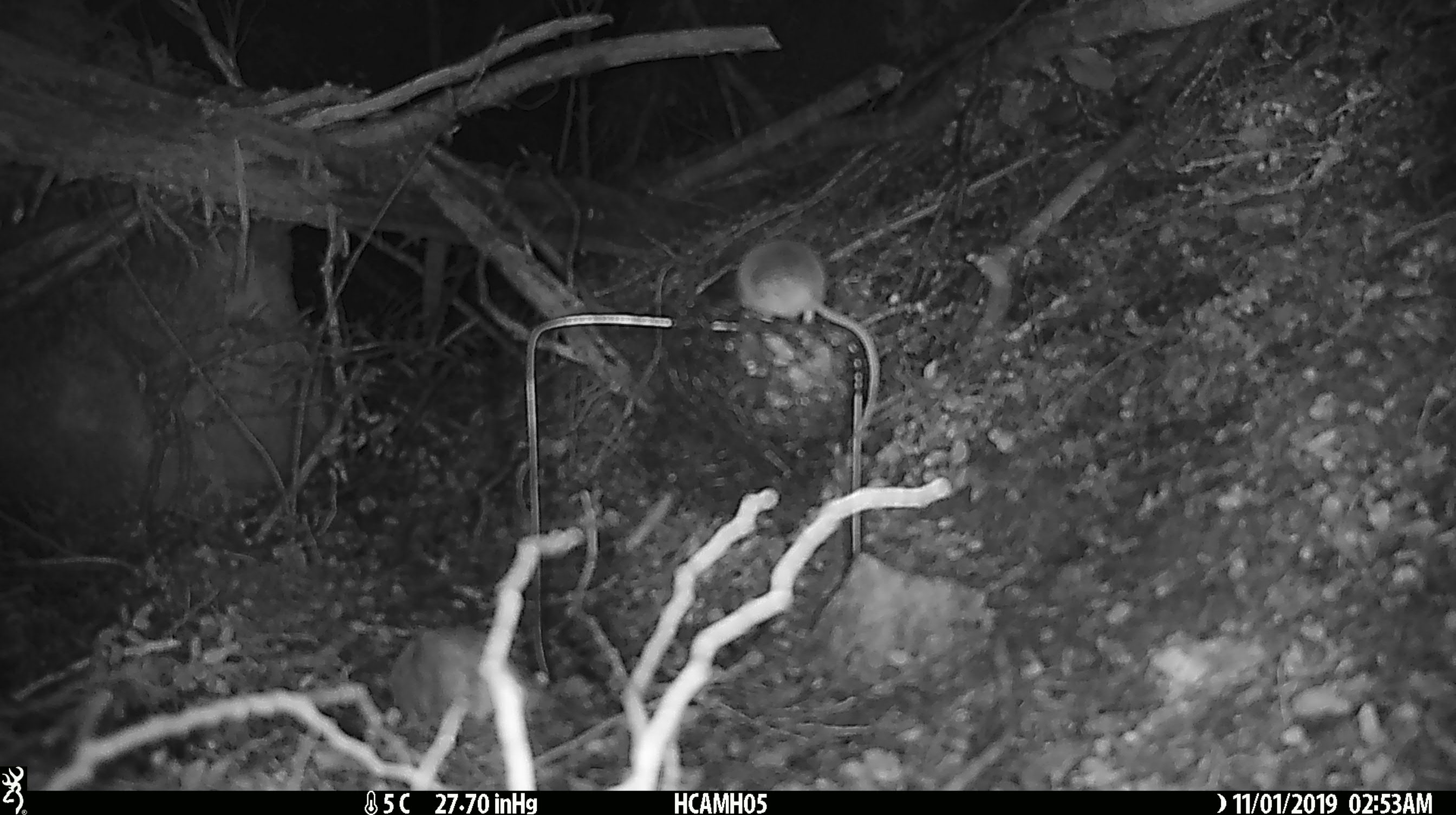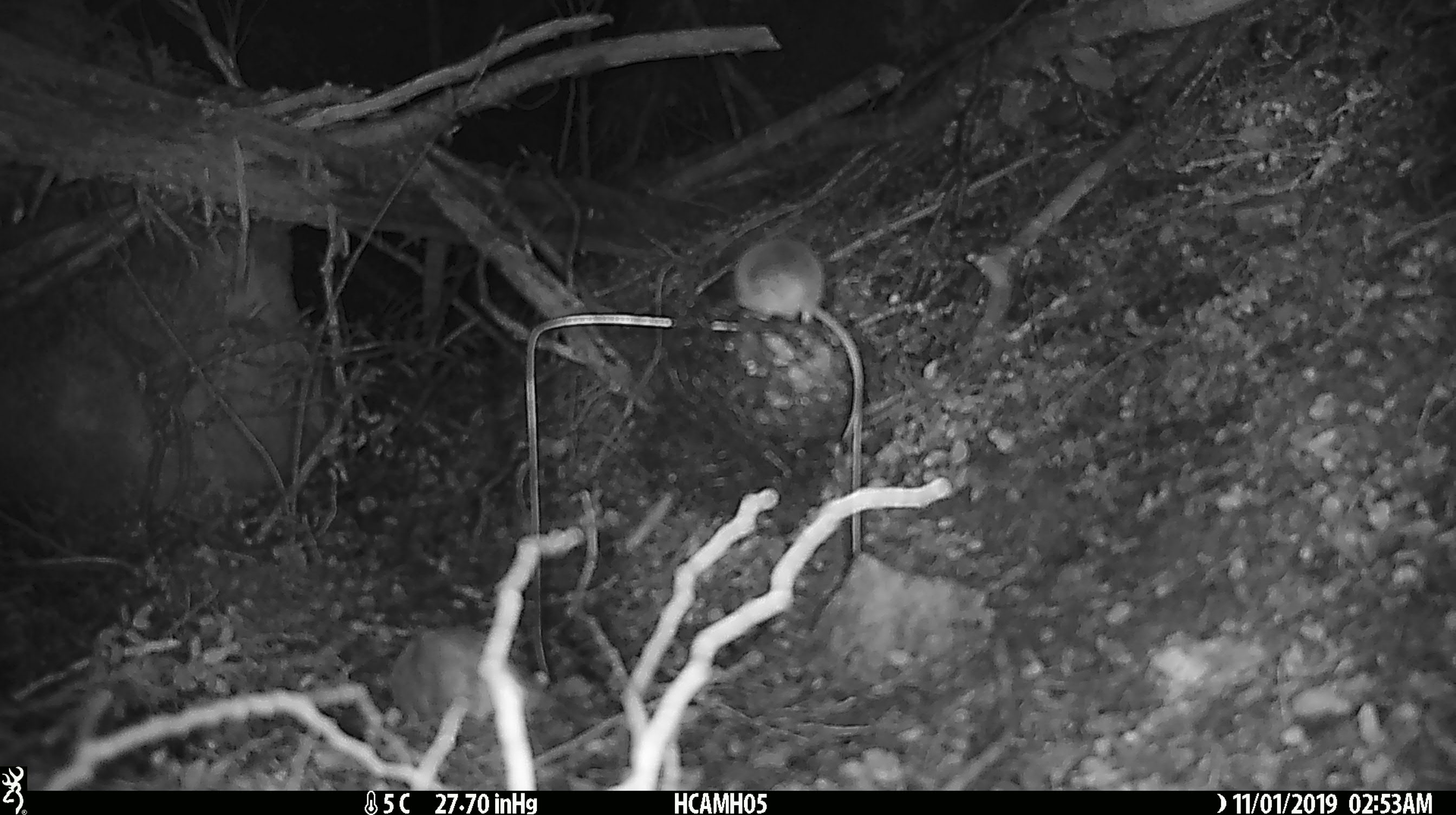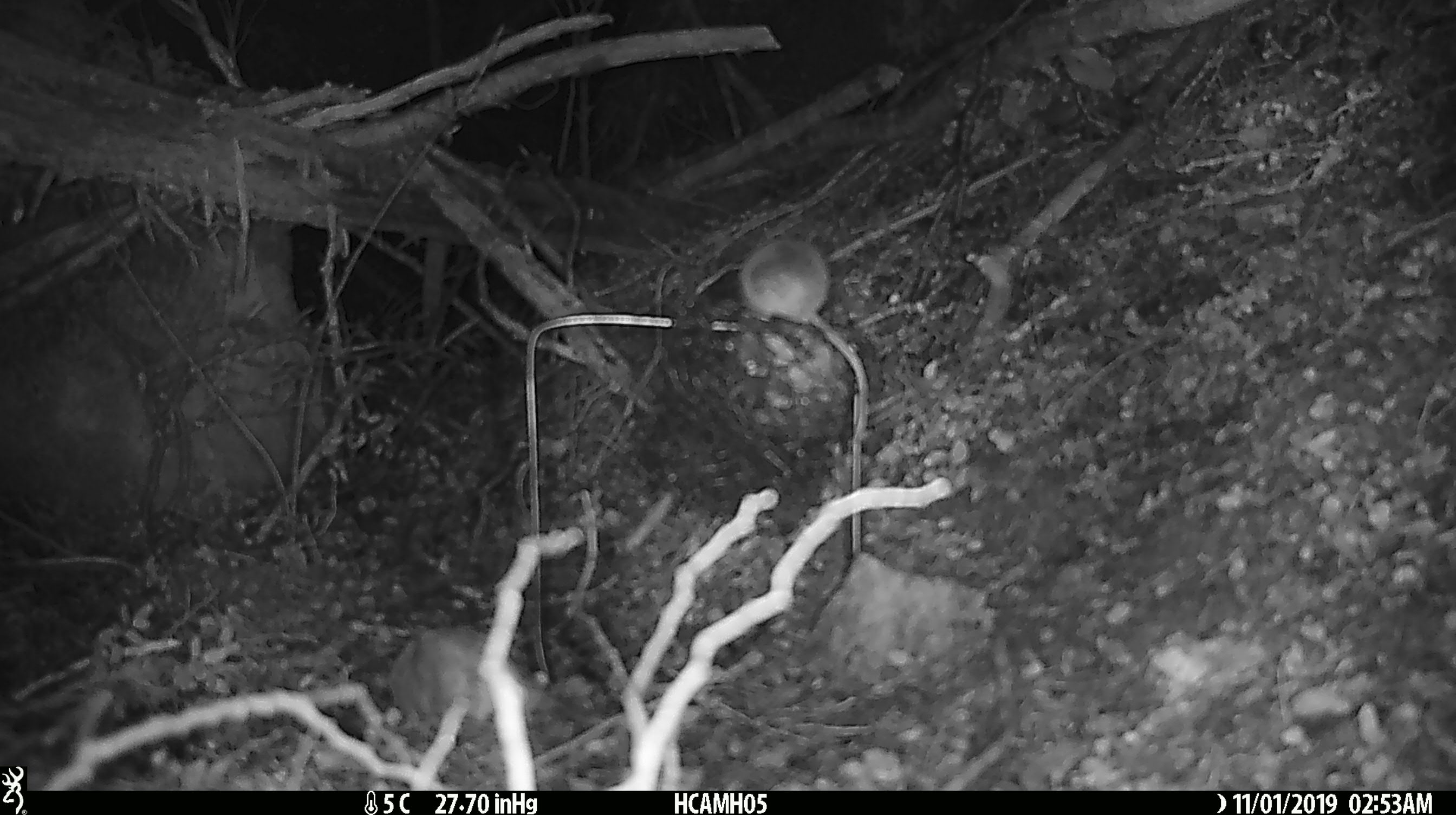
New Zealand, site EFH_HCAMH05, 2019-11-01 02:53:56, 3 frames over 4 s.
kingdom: Animalia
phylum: Chordata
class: Mammalia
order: Rodentia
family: Muridae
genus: Mus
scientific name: Mus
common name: mouse